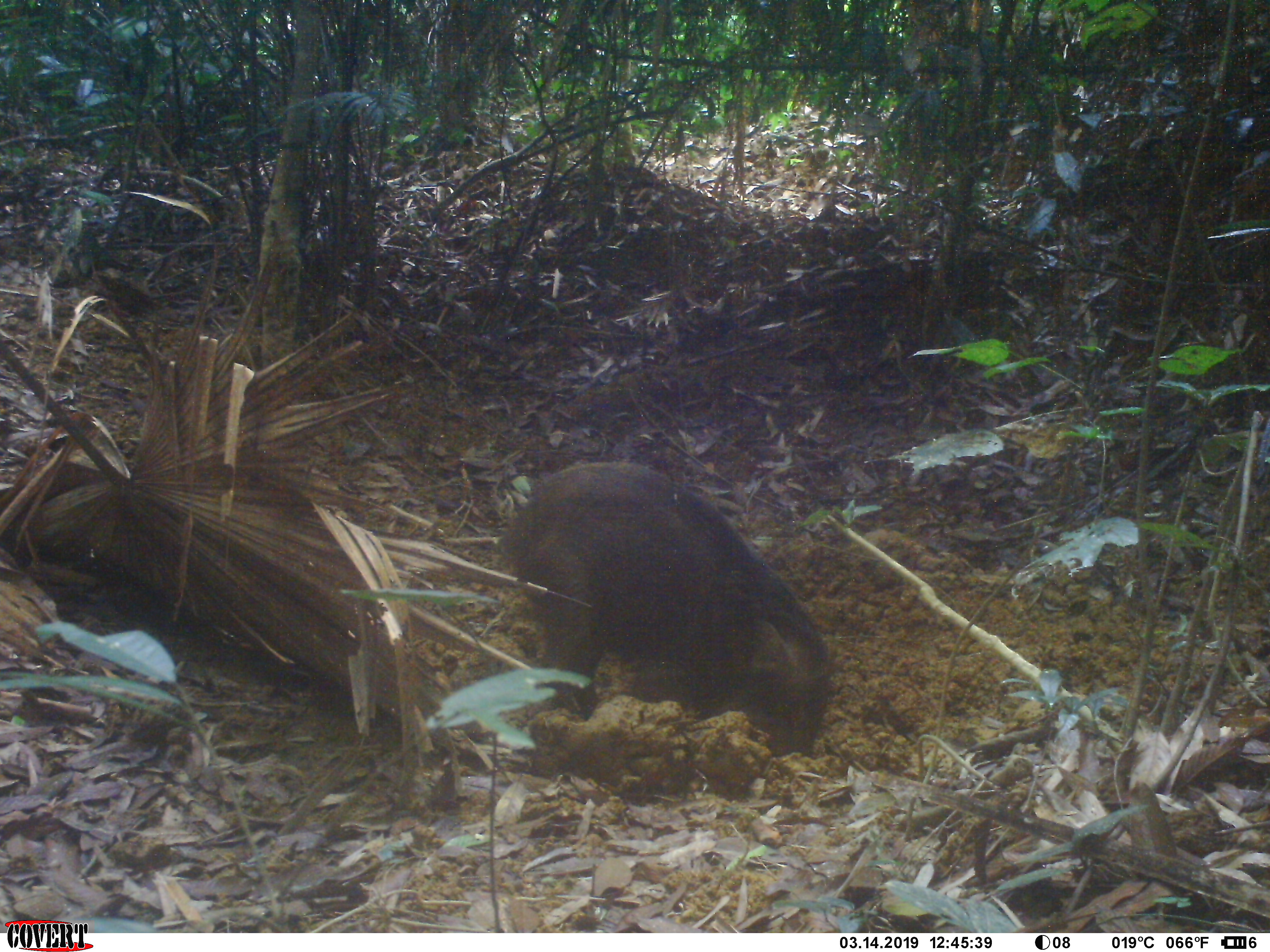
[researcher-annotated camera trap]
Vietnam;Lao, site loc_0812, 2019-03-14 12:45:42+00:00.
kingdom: Animalia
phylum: Chordata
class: Mammalia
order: Artiodactyla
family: Suidae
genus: Sus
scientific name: Sus scrofa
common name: eurasian wild pig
Eurasian wild pig (Sus scrofa). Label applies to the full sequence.